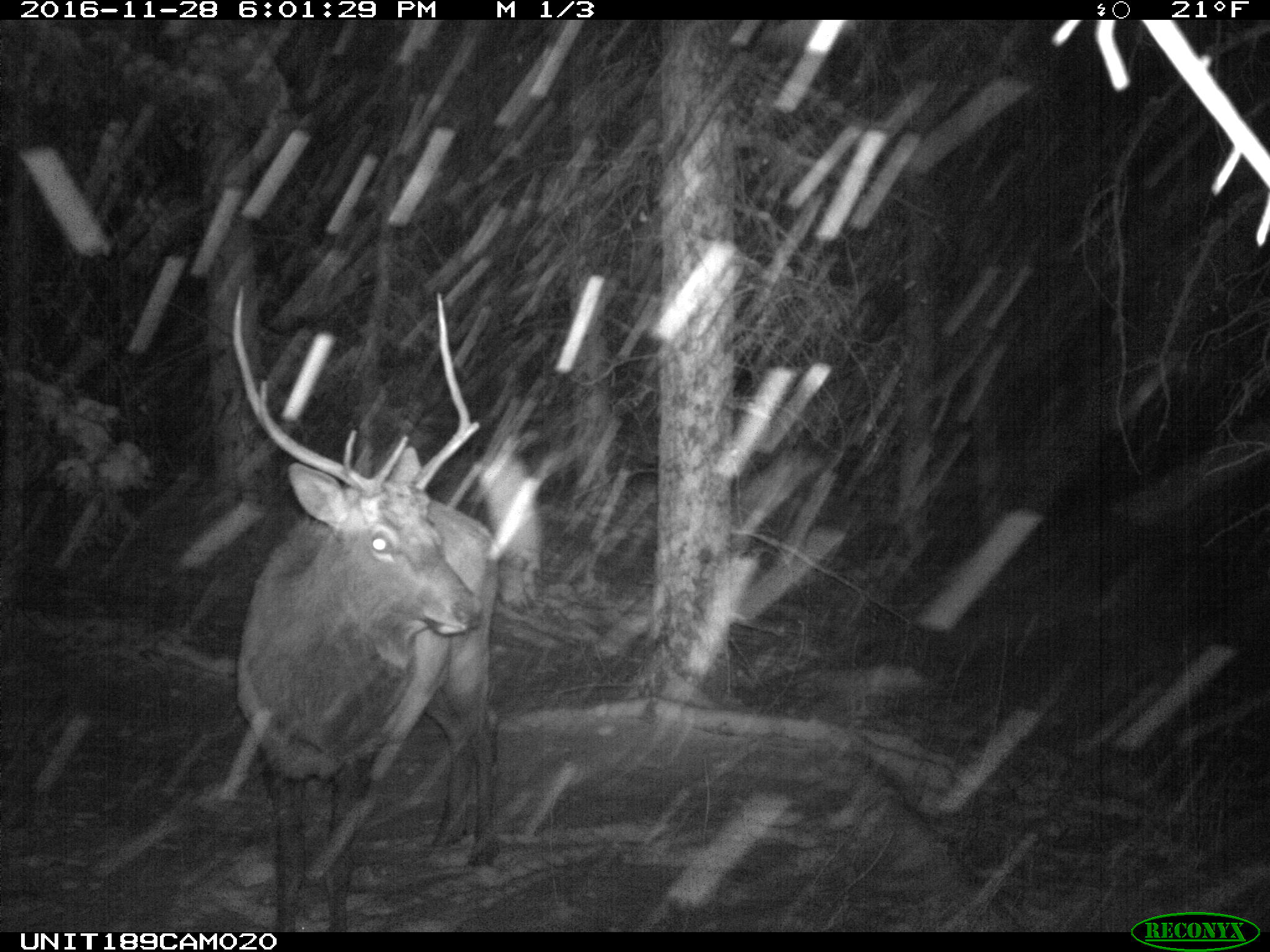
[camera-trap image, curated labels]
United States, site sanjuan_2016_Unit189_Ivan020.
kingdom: Animalia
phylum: Chordata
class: Mammalia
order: Artiodactyla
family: Cervidae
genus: Cervus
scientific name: Cervus elaphus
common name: red deer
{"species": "Cervus elaphus (red deer)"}